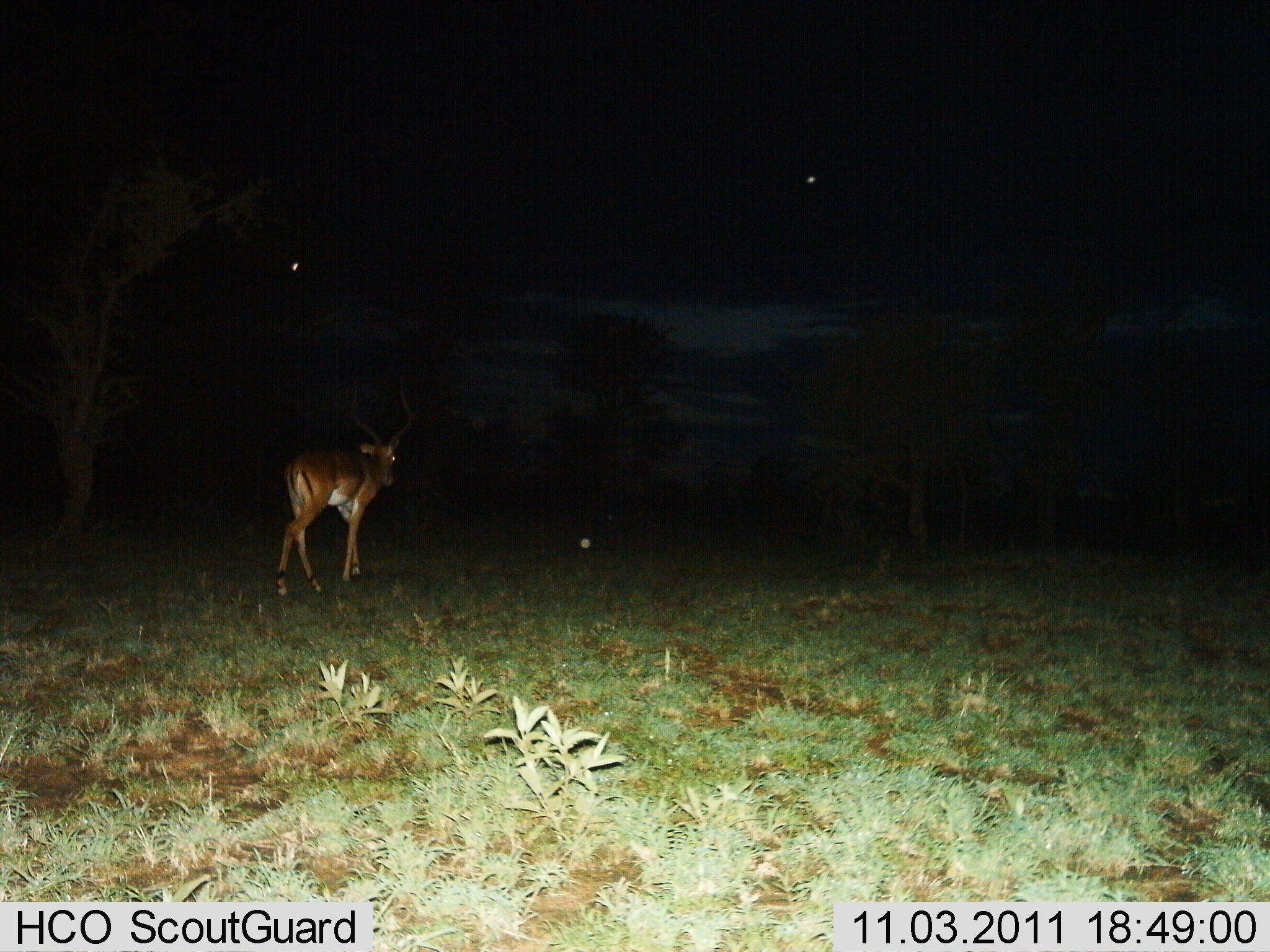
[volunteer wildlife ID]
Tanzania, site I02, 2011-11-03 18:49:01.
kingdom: Animalia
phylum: Chordata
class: Mammalia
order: Artiodactyla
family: Bovidae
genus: Aepyceros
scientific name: Aepyceros melampus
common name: impala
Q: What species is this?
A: Impala (Aepyceros melampus).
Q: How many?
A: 1.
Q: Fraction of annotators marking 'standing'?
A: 6%.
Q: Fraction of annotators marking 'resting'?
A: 0%.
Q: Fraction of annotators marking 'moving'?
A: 94%.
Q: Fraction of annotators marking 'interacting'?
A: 0%.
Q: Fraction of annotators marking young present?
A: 0%.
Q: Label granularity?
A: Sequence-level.